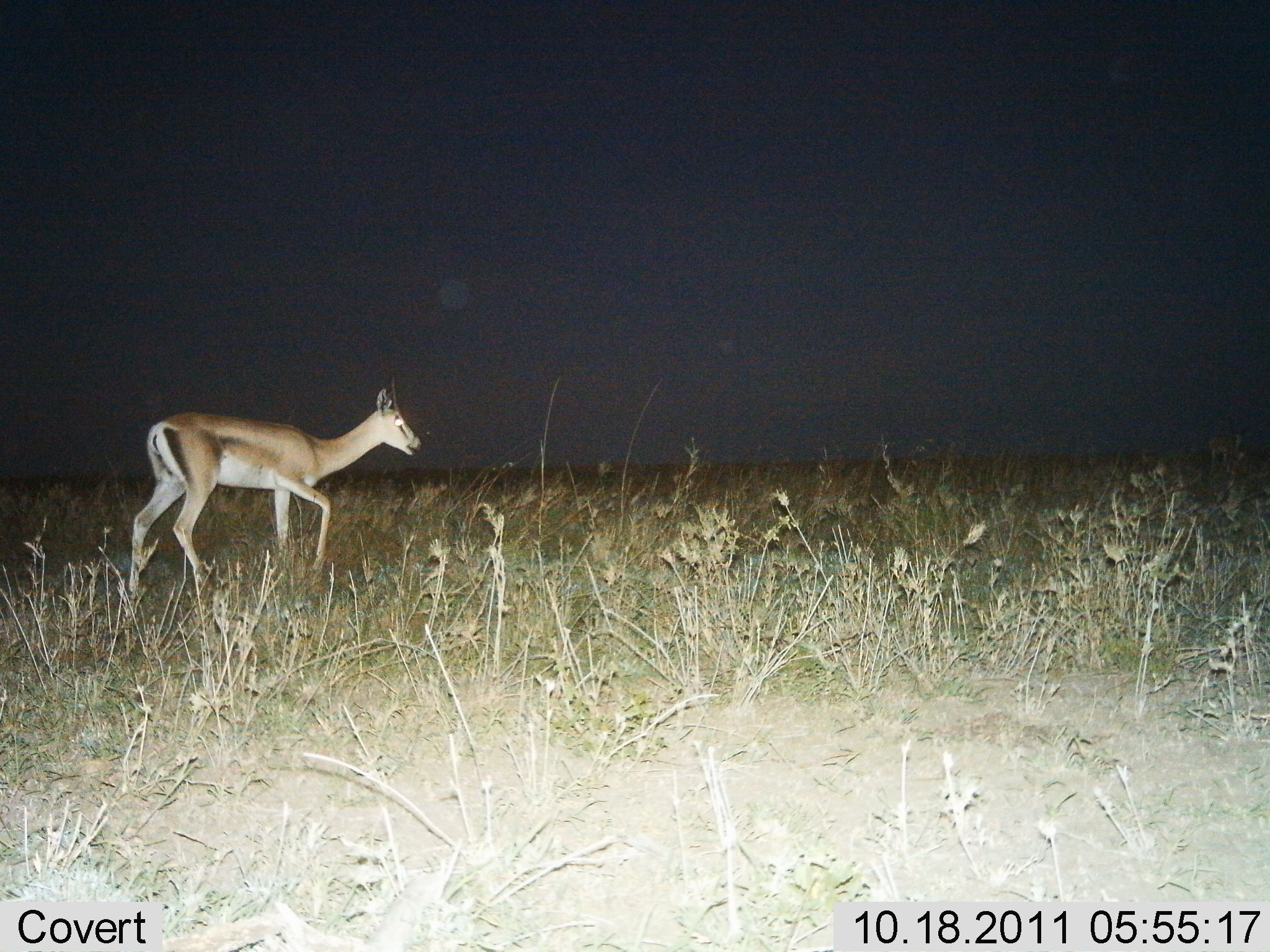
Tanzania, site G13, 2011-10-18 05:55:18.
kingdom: Animalia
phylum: Chordata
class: Mammalia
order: Artiodactyla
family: Bovidae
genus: Nanger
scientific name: Nanger granti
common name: grant's gazelle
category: gazellegrants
Gazellegrants (grant's gazelle) (Nanger granti), count 1. Behavior (volunteer vote fractions): standing 17%, resting 0%, moving 83%, interacting 0%. Young present (vote fraction): 8%. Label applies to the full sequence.